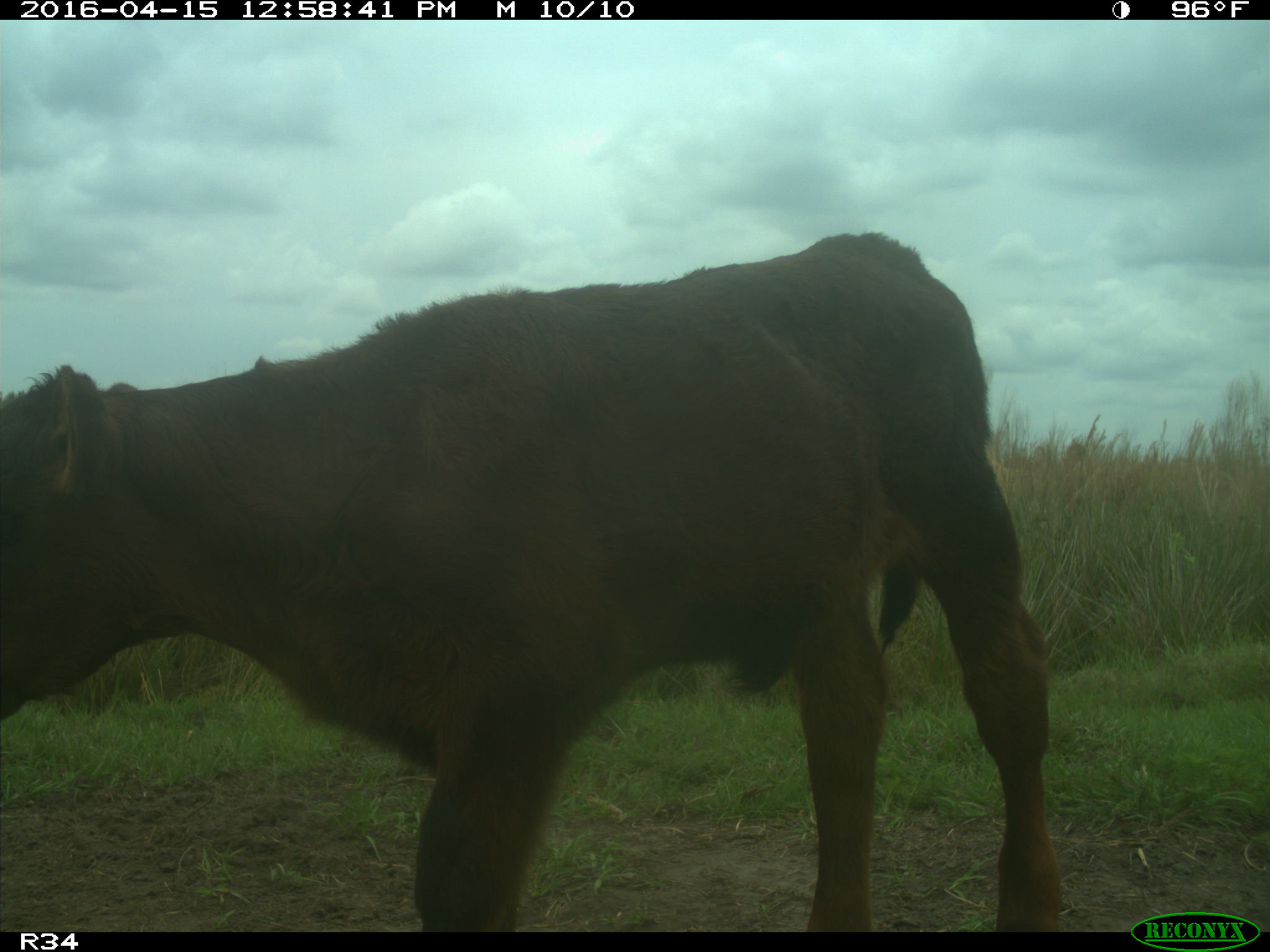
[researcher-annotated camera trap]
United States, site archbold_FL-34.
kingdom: Animalia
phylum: Chordata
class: Mammalia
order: Artiodactyla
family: Bovidae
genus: Bos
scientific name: Bos taurus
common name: domestic cow